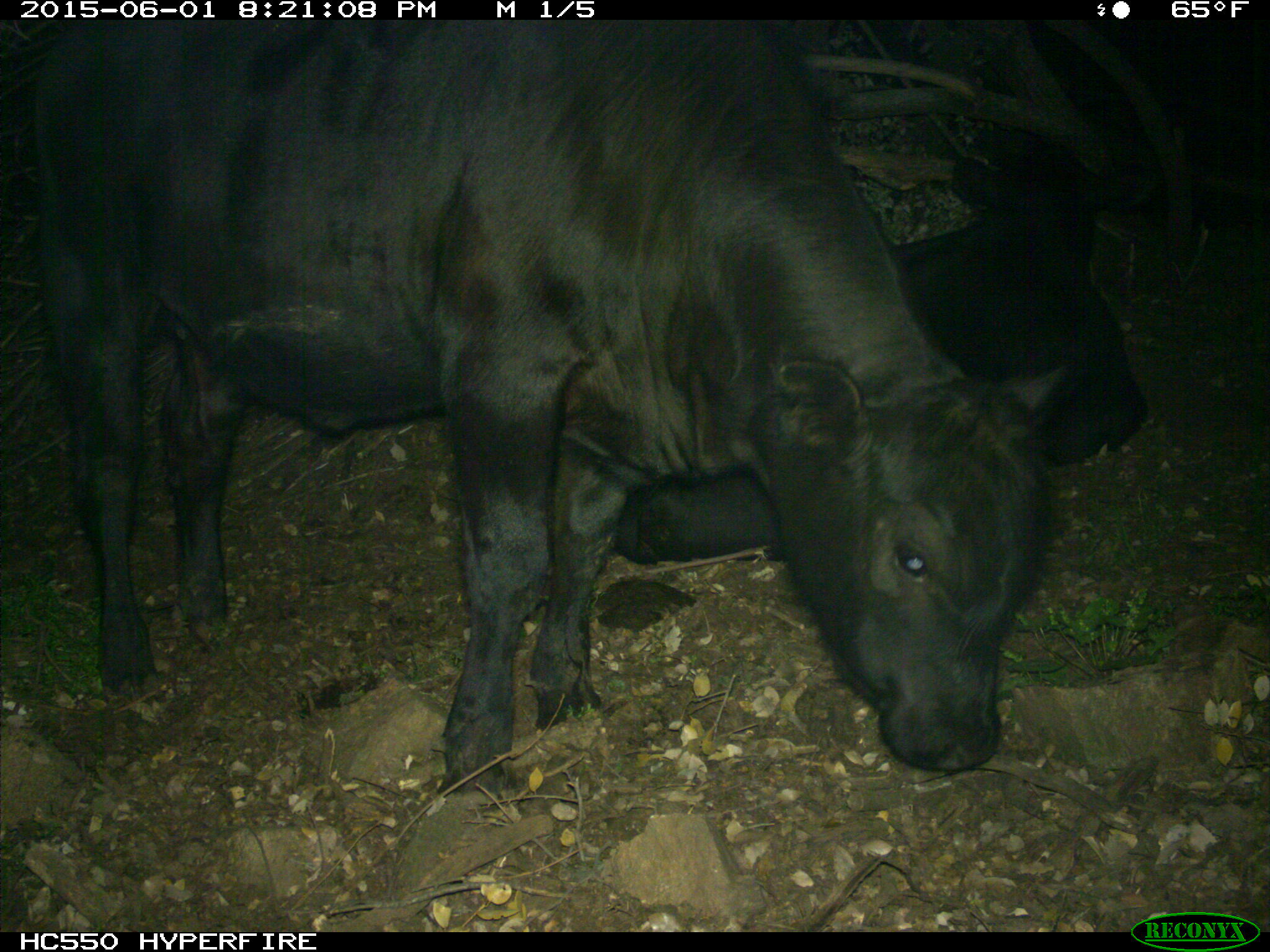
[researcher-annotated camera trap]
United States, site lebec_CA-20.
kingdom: Animalia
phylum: Chordata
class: Mammalia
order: Artiodactyla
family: Bovidae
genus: Bos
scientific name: Bos taurus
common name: domestic cow